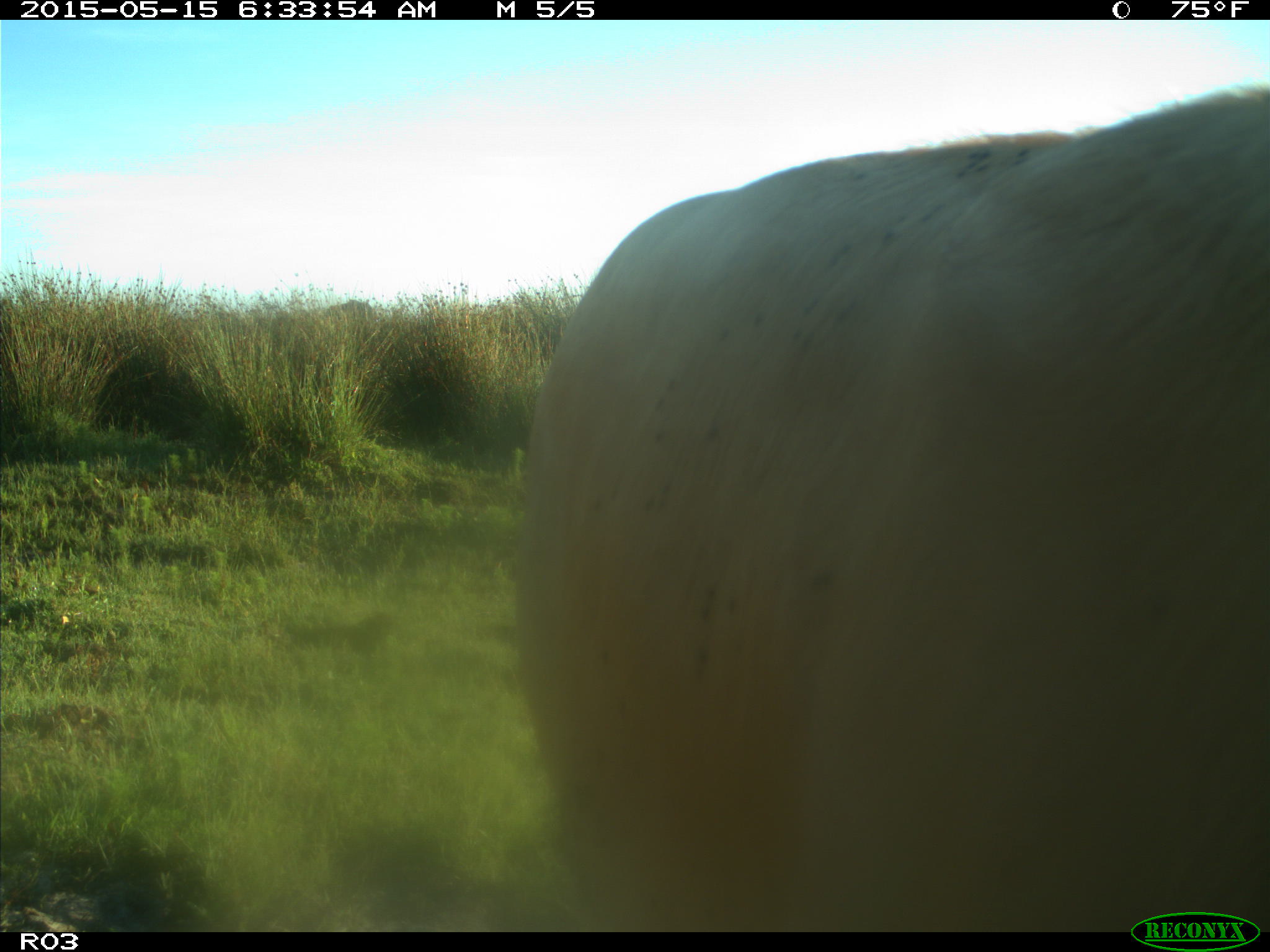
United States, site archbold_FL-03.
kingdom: Animalia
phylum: Chordata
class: Mammalia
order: Artiodactyla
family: Bovidae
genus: Bos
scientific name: Bos taurus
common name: domestic cow